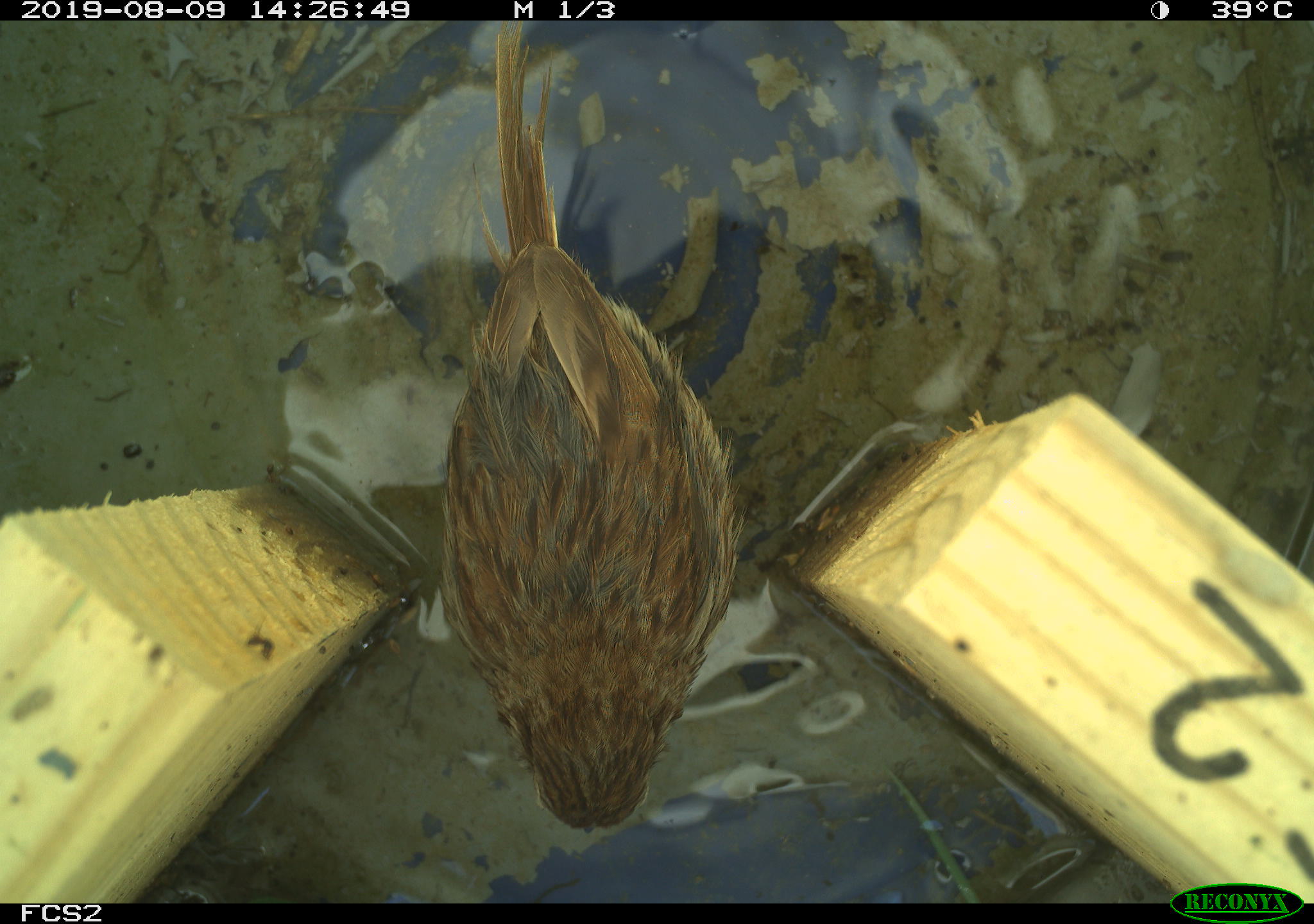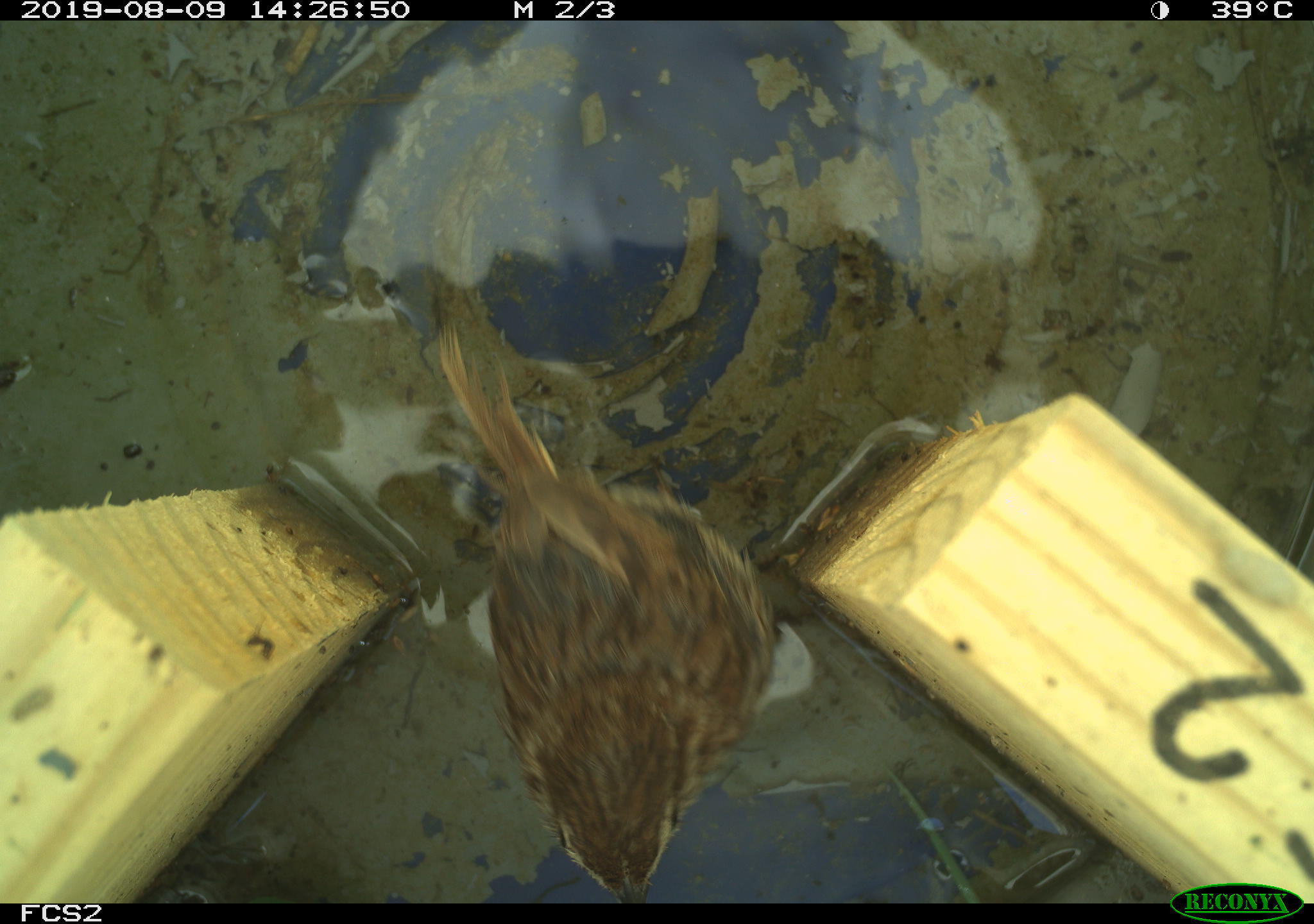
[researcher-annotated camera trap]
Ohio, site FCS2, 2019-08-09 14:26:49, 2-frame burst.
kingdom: Animalia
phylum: Chordata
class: Aves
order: Passeriformes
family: Passerellidae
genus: Melospiza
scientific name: Melospiza melodia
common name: song sparrow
Song sparrow (Melospiza melodia).